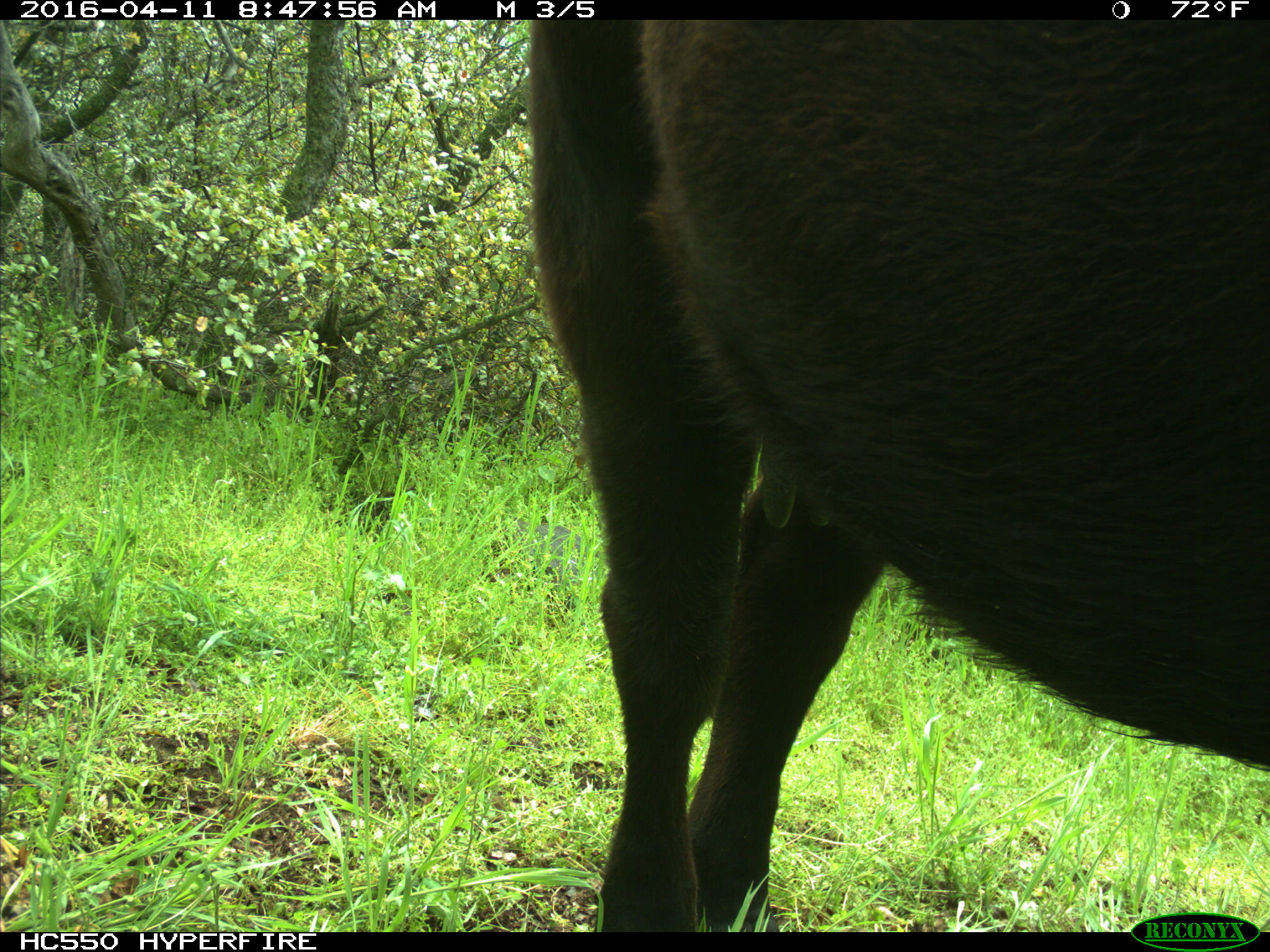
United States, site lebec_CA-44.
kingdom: Animalia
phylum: Chordata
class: Mammalia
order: Artiodactyla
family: Bovidae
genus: Bos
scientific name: Bos taurus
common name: domestic cow